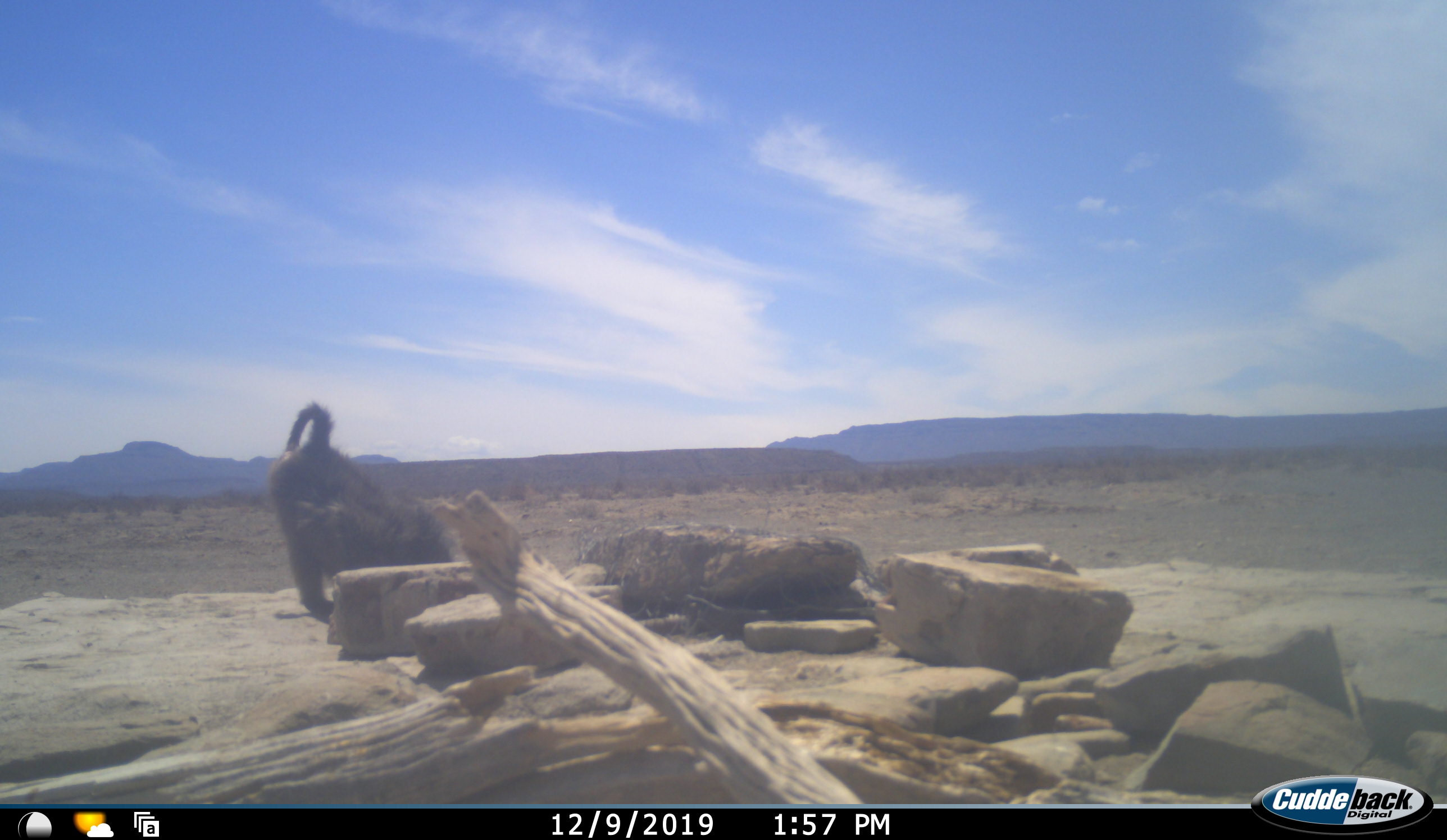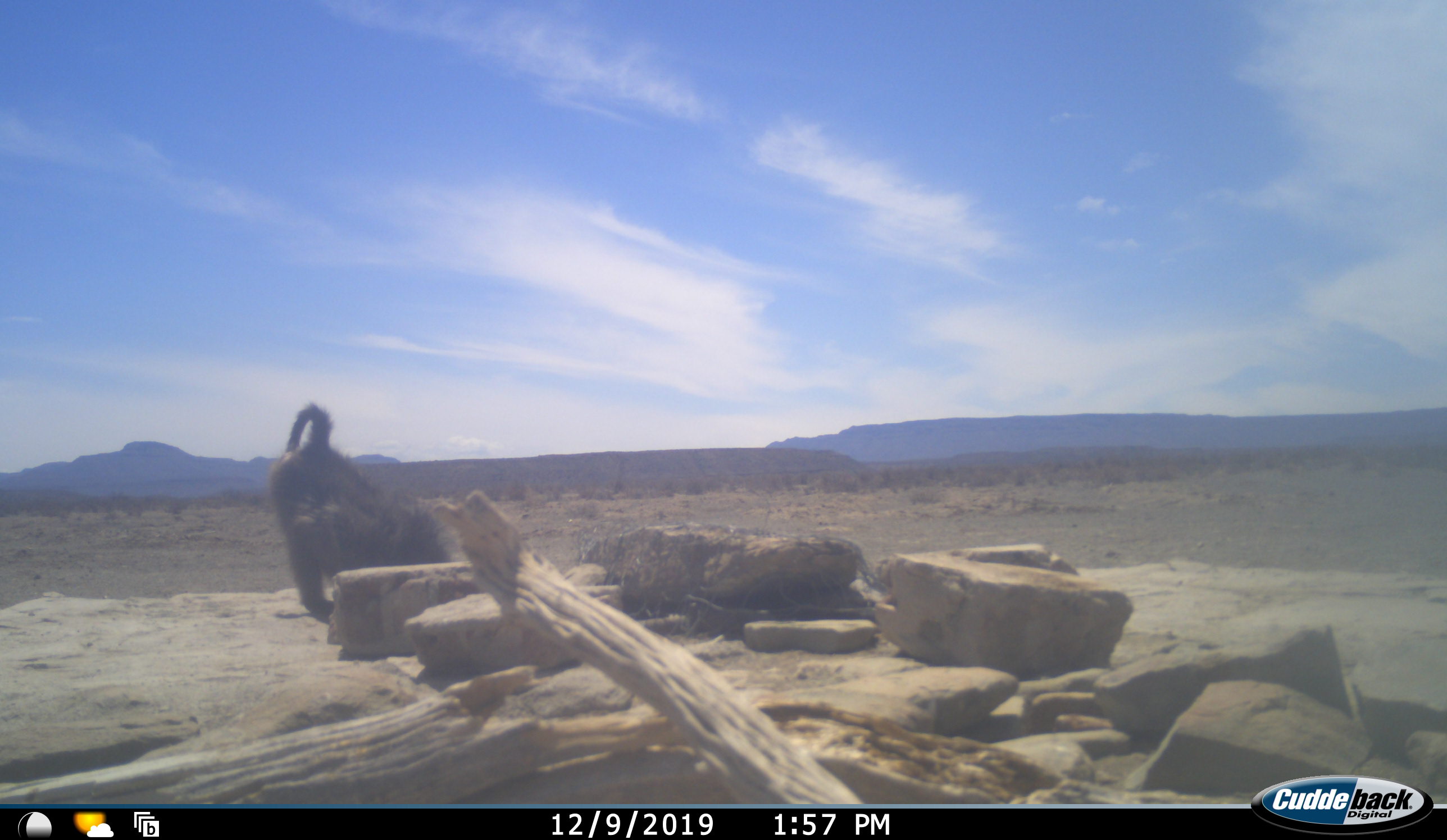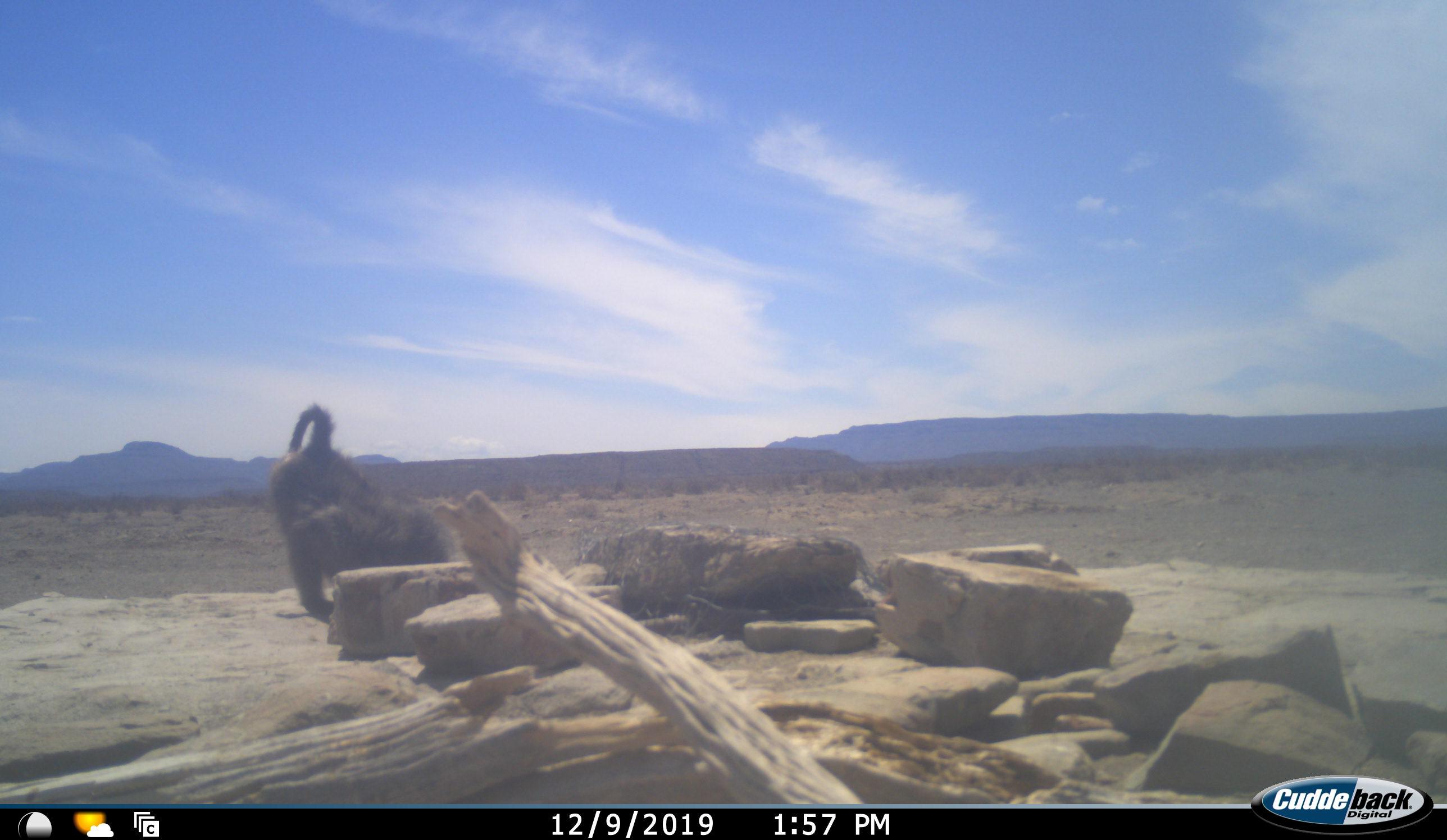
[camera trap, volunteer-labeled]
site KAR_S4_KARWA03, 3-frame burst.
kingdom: Animalia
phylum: Chordata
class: Mammalia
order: Primates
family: Cercopithecidae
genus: Papio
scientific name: Papio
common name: baboon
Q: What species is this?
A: Baboon (Papio).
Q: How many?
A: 1.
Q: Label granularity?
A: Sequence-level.